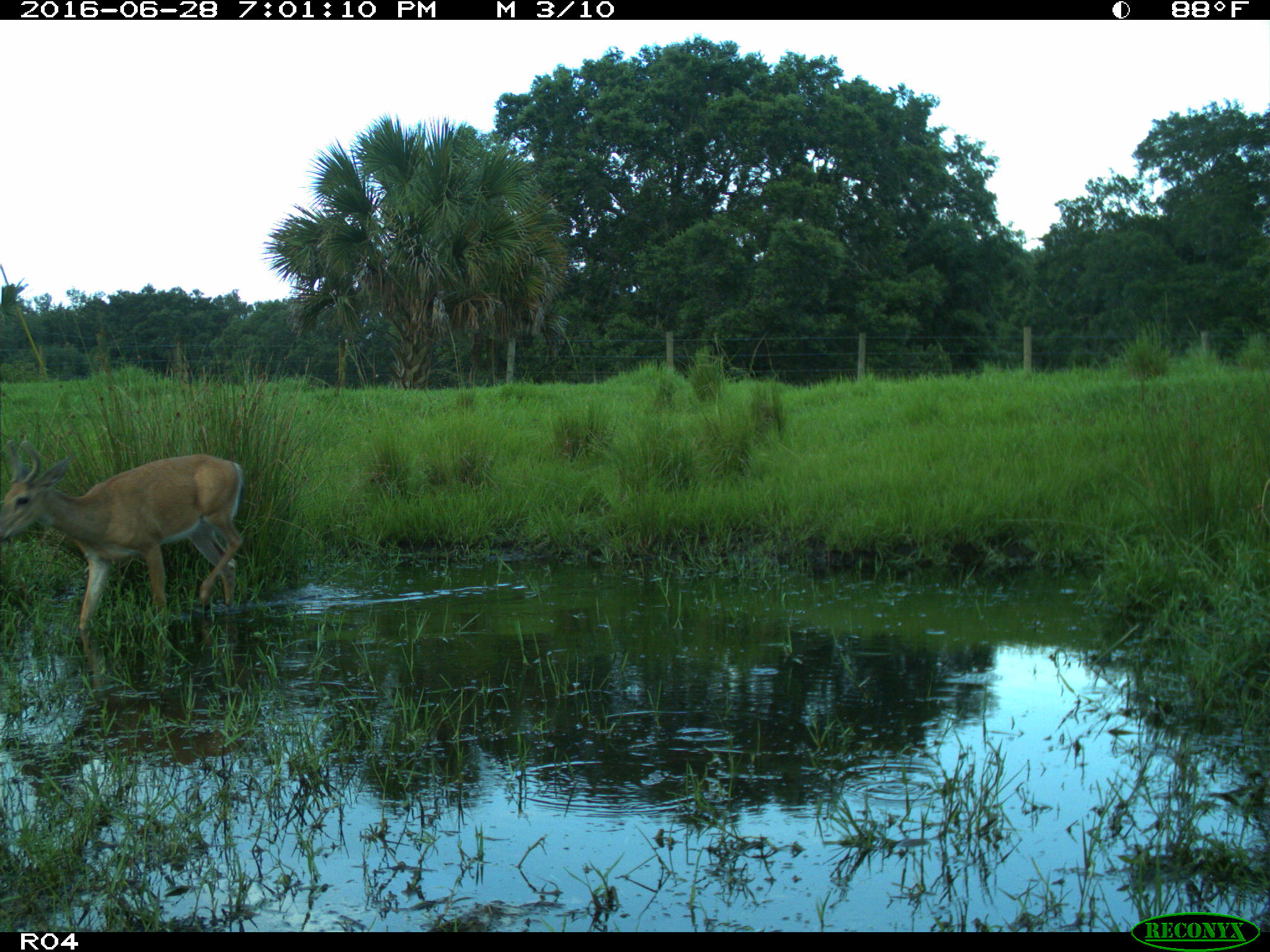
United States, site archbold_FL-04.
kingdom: Animalia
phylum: Chordata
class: Mammalia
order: Artiodactyla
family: Cervidae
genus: Odocoileus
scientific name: Odocoileus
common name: deer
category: unidentified deer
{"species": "unidentified deer (deer) (Odocoileus)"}